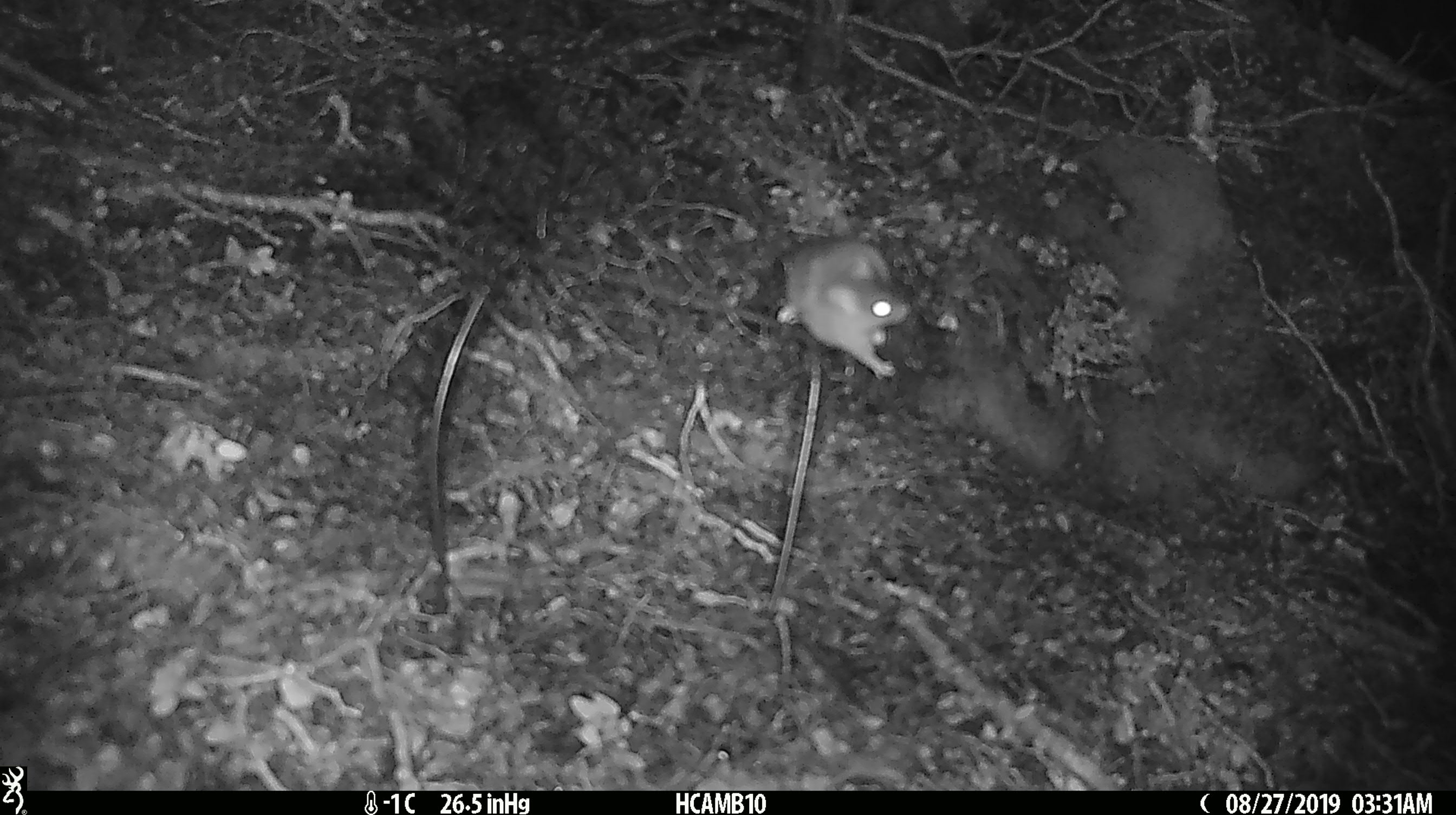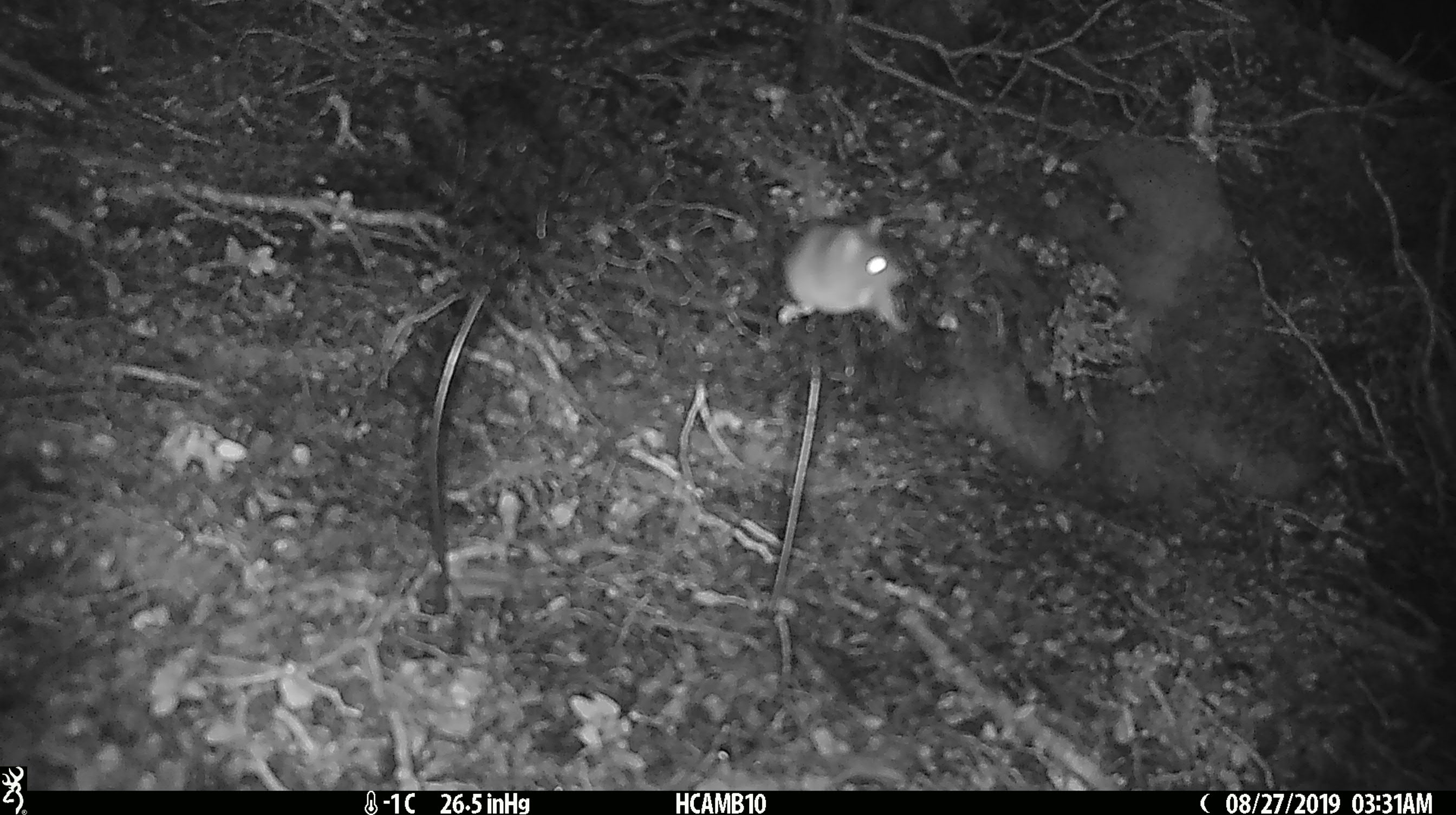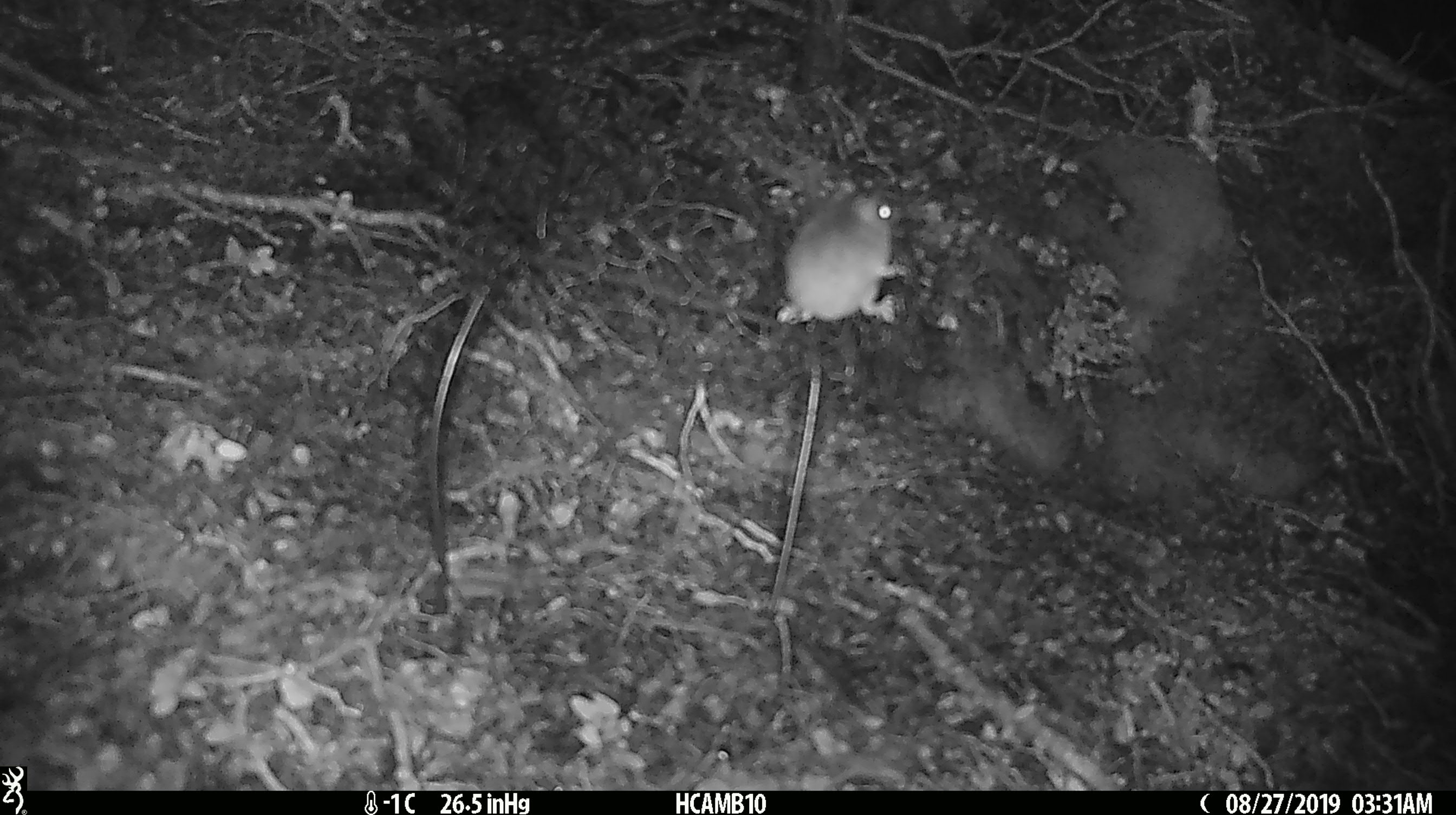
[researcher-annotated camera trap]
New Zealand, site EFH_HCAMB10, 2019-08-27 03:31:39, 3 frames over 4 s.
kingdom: Animalia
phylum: Chordata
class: Mammalia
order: Rodentia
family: Muridae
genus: Mus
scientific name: Mus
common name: mouse